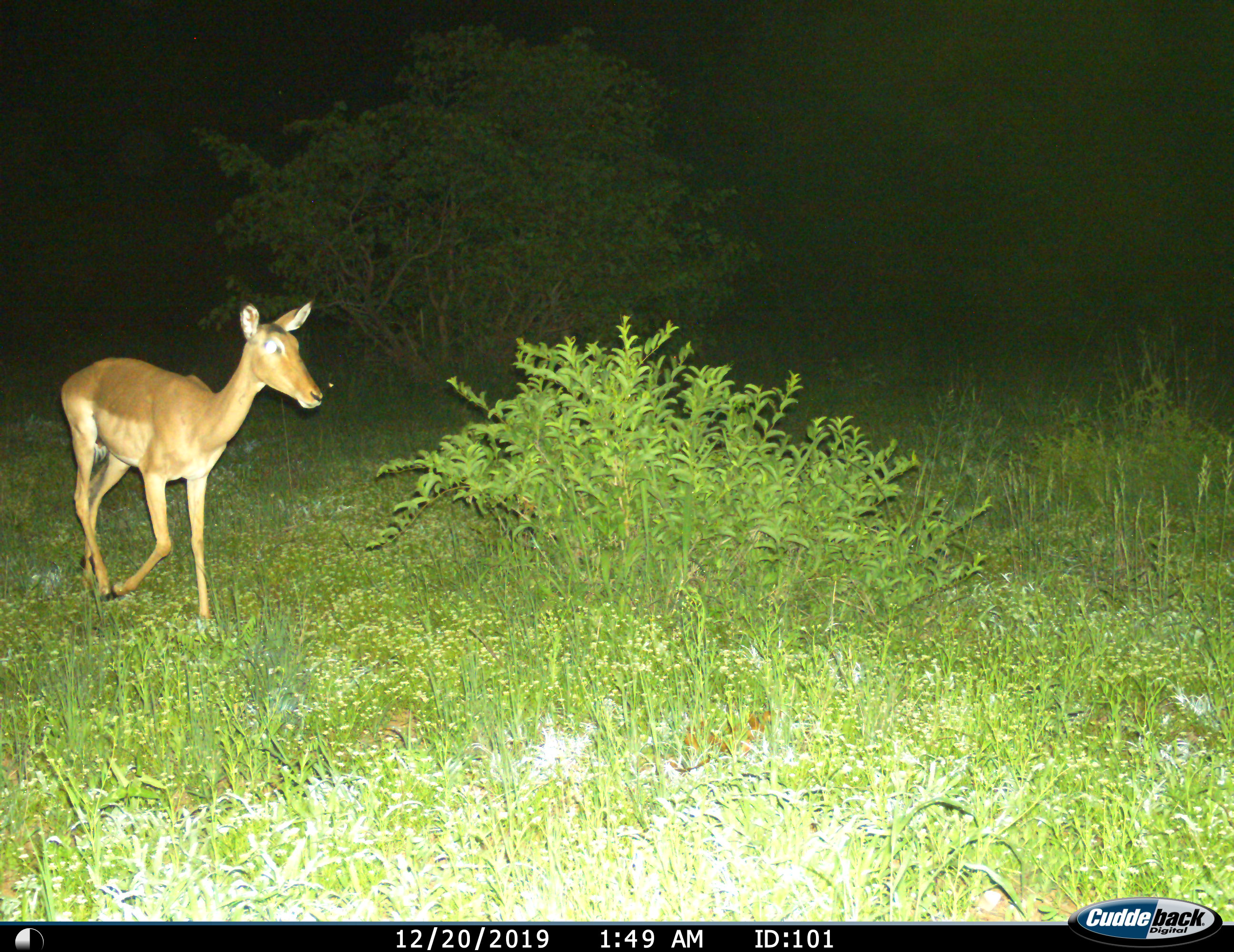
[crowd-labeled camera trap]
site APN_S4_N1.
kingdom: Animalia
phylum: Chordata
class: Mammalia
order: Artiodactyla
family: Bovidae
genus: Aepyceros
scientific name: Aepyceros melampus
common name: impala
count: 1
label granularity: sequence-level